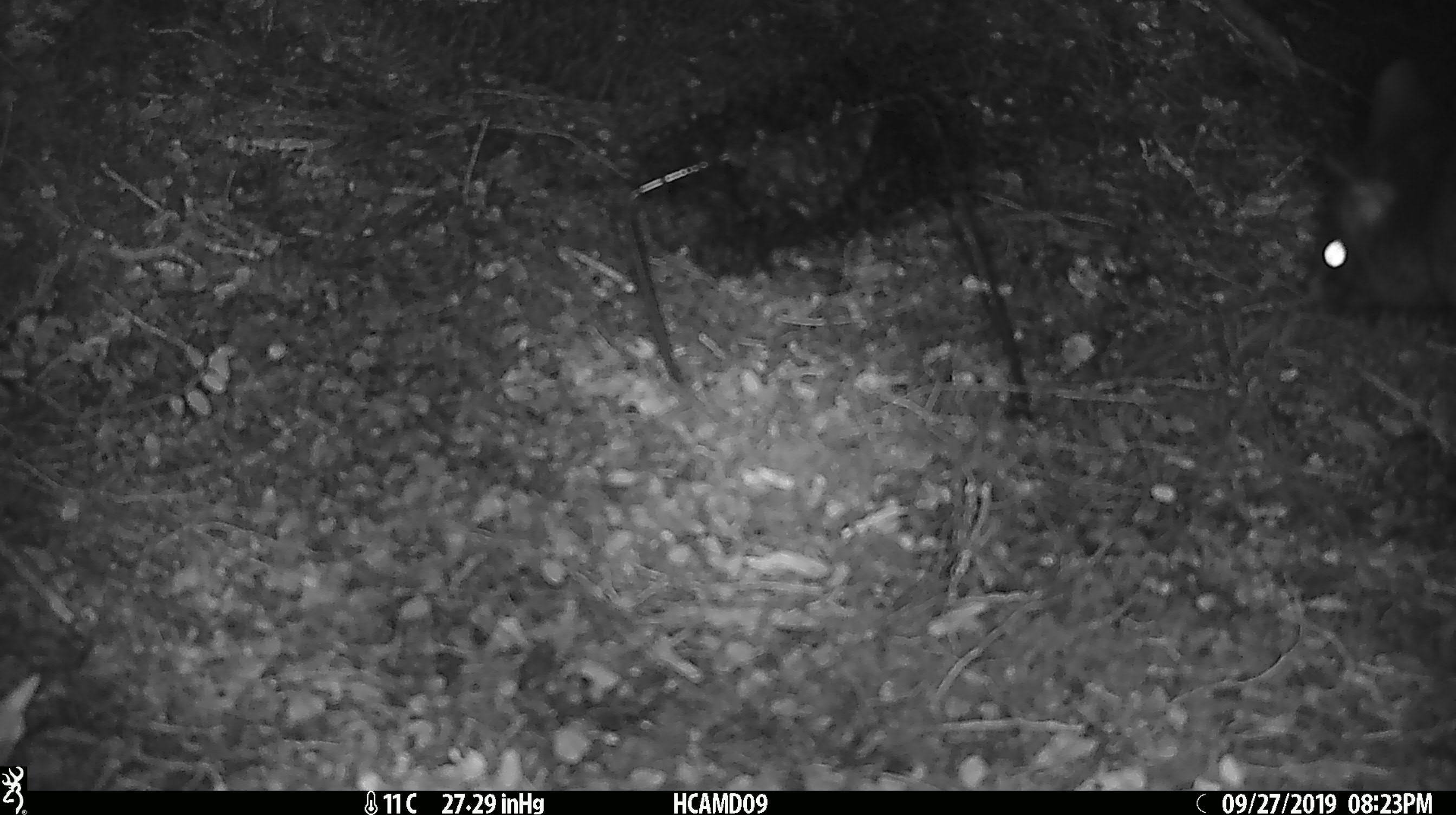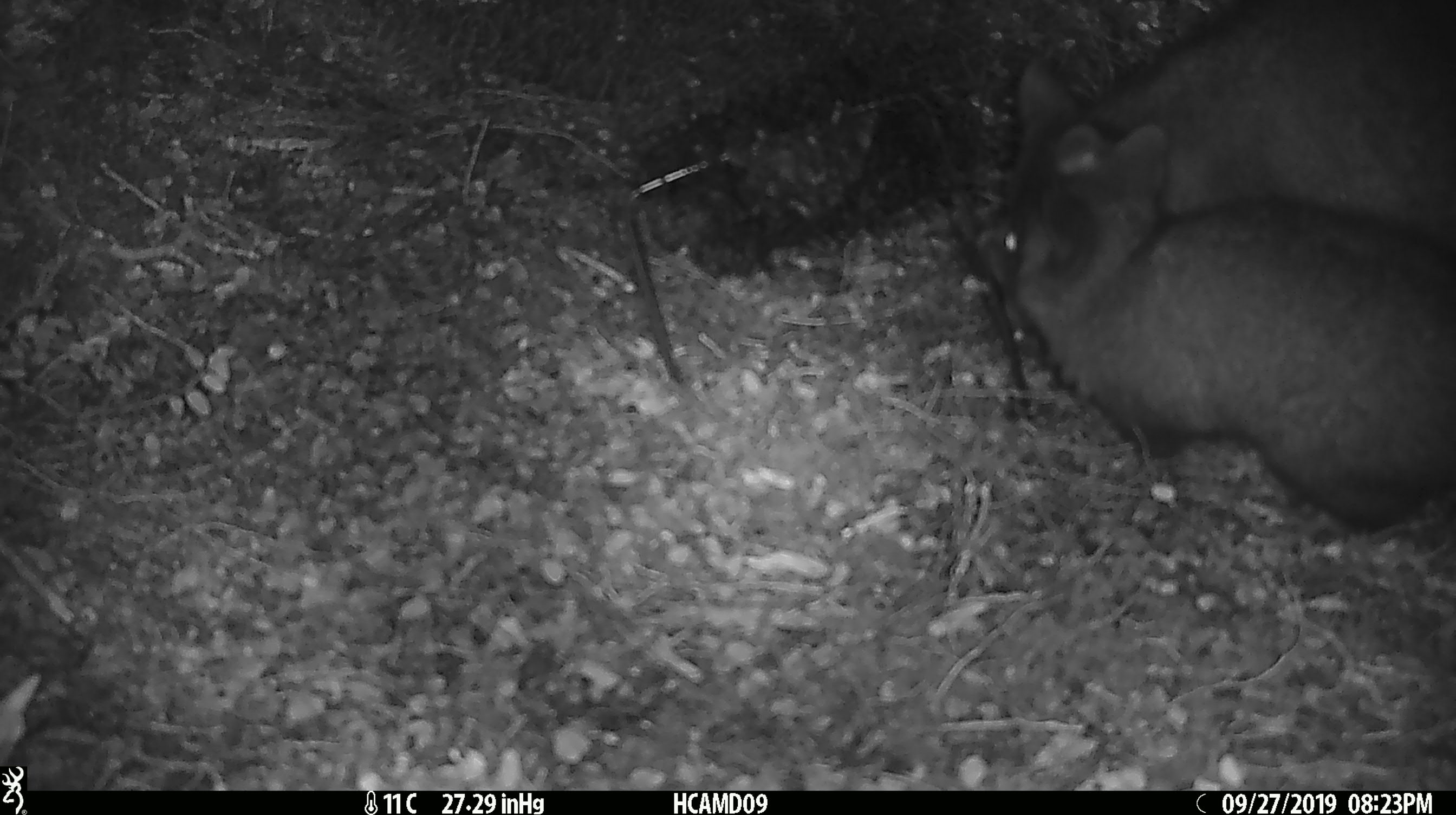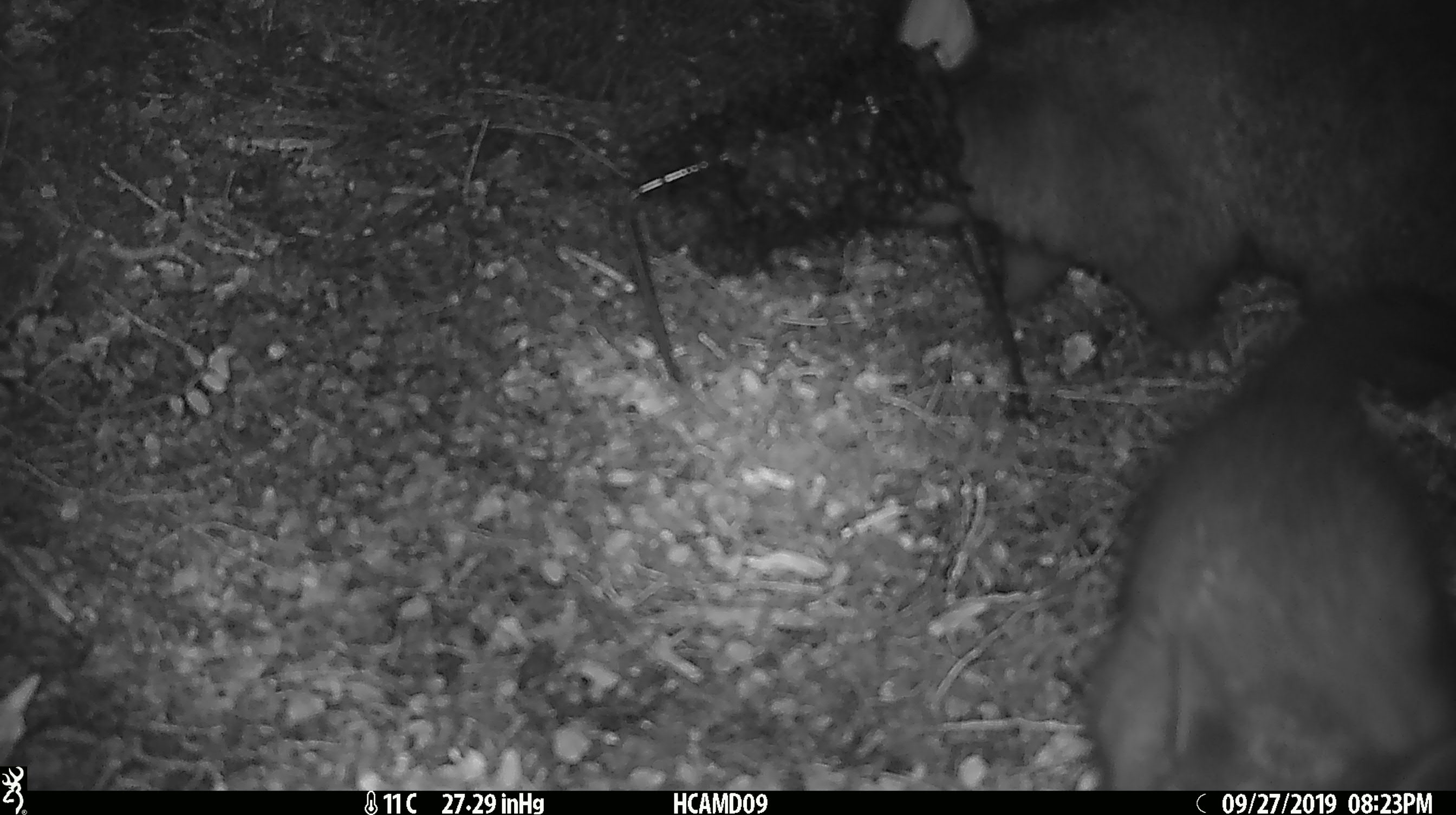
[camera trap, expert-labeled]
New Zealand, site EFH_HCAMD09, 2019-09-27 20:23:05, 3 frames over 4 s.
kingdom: Animalia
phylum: Chordata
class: Mammalia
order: Diprotodontia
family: Phalangeridae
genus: Trichosurus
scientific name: Trichosurus vulpecula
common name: common brushtail possum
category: possum